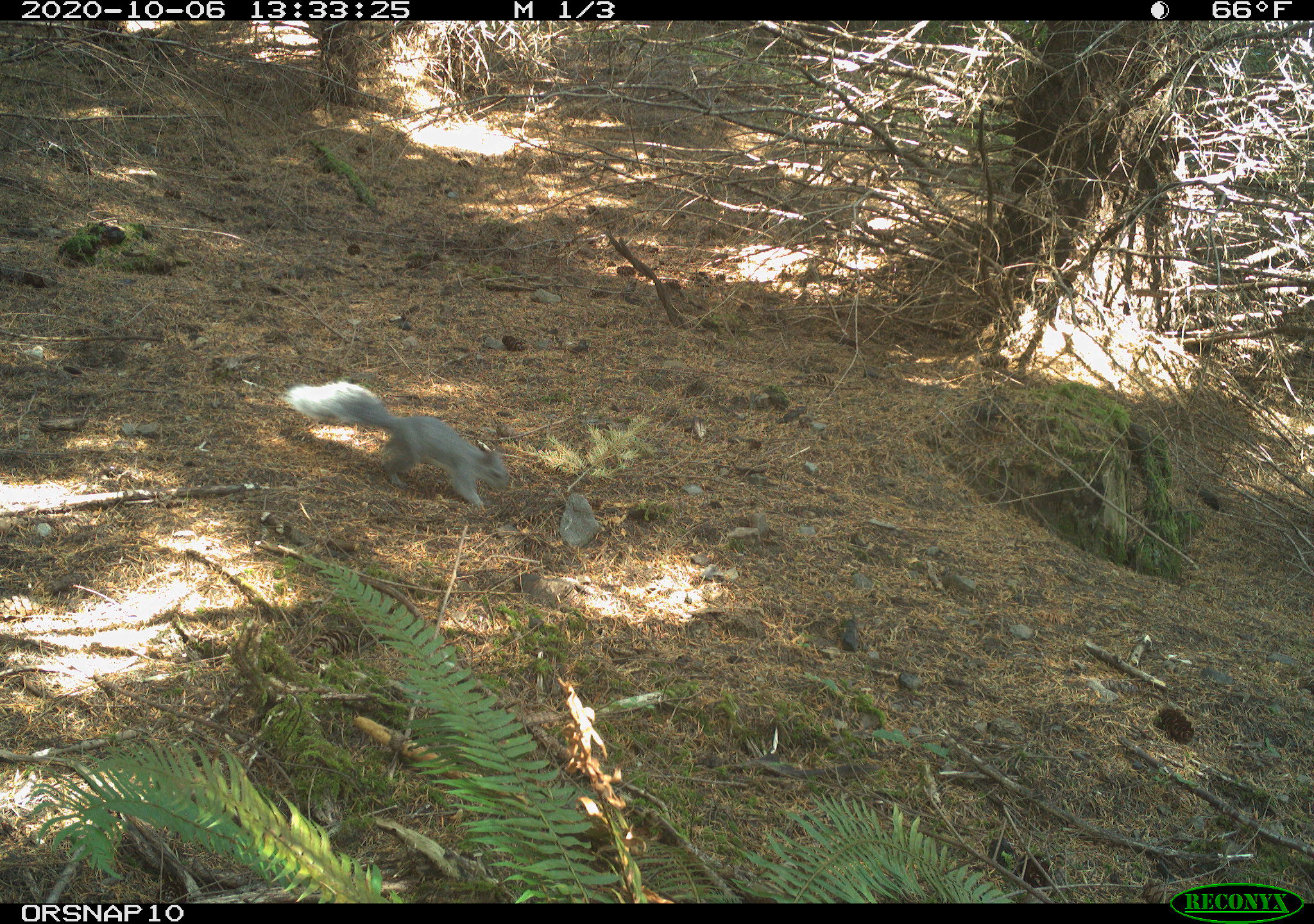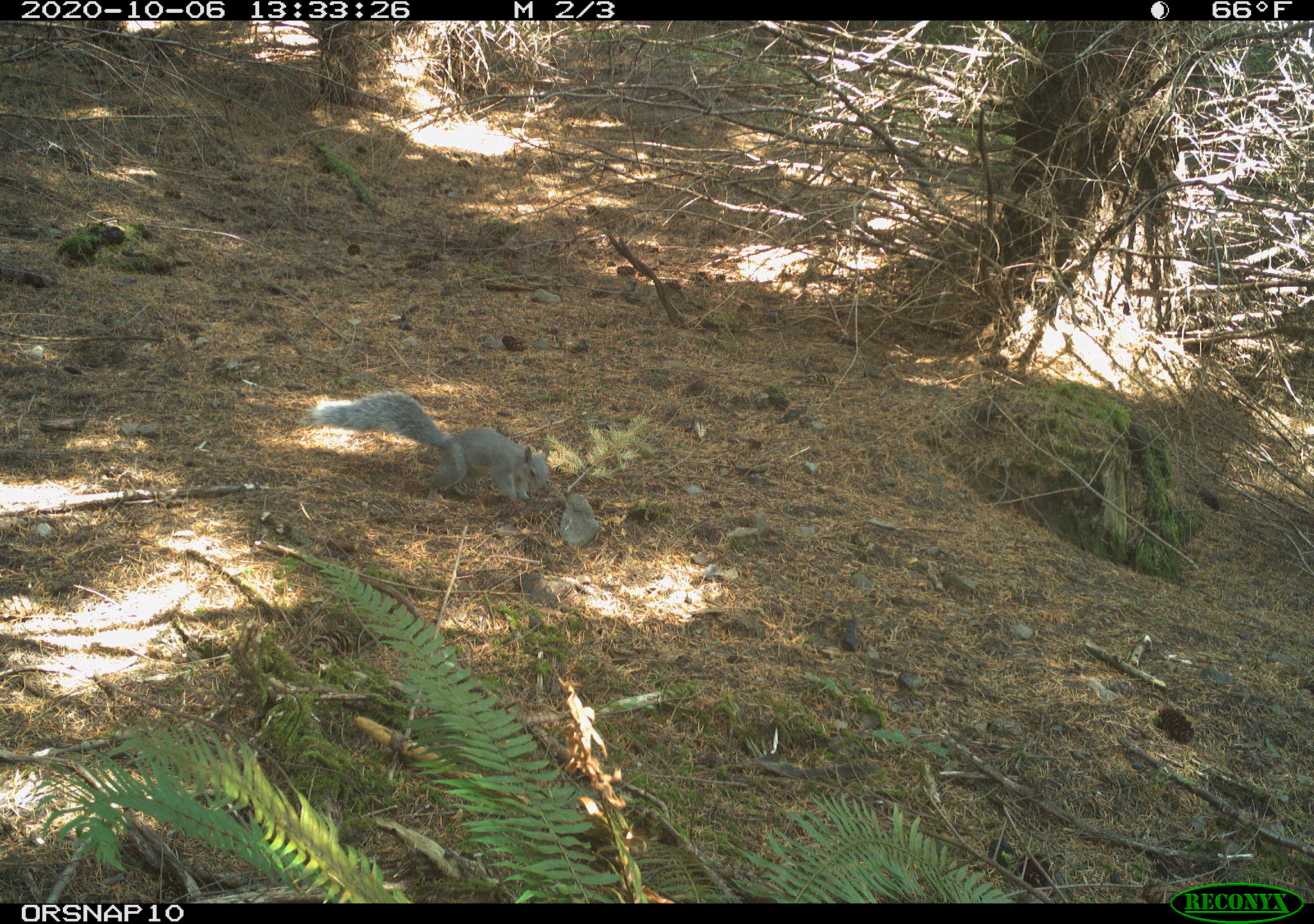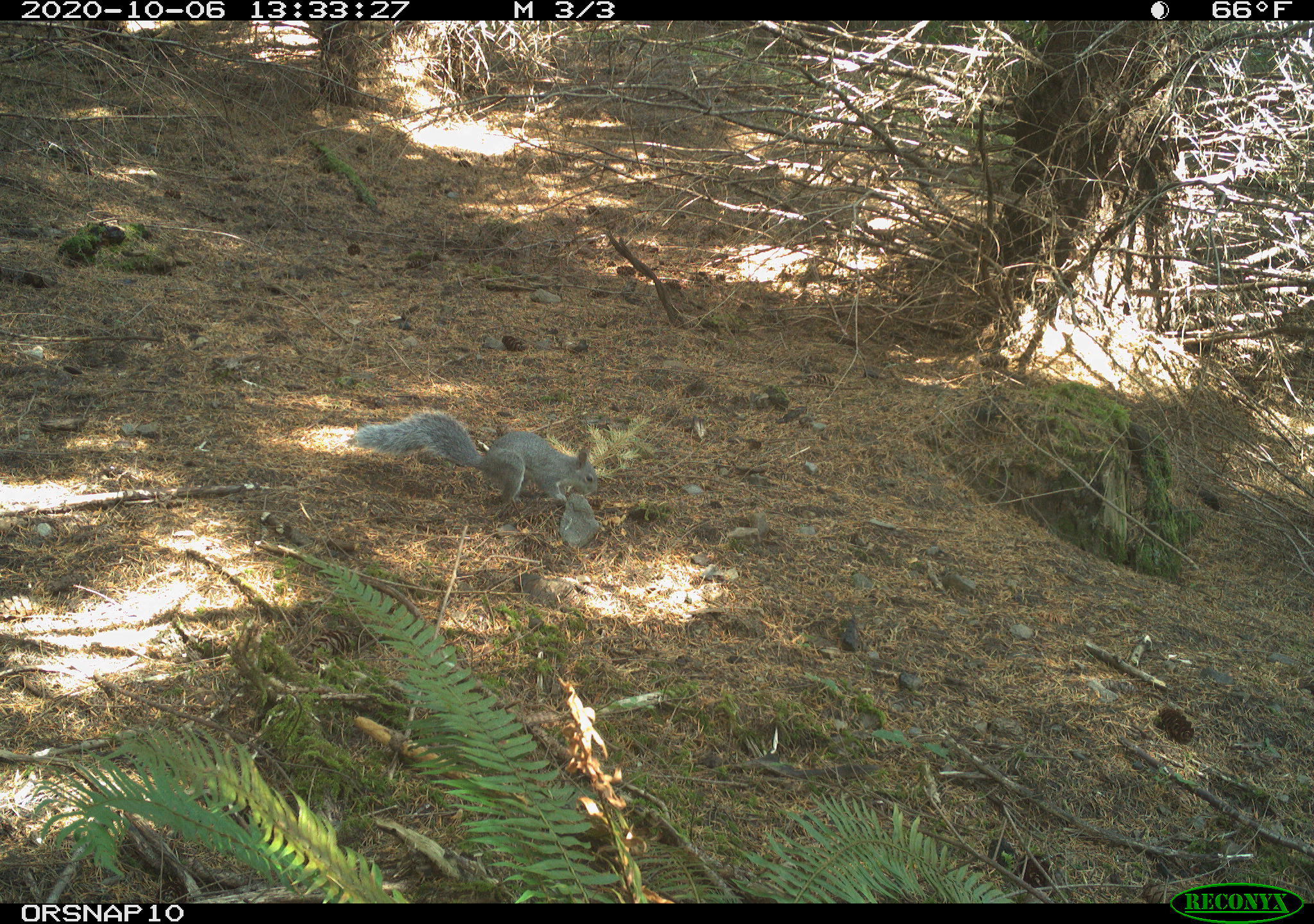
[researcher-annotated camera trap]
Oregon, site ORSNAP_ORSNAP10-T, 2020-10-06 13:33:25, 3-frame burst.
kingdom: Animalia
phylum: Chordata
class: Mammalia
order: Rodentia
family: Sciuridae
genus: Sciurus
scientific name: Sciurus griseus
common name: western gray squirrel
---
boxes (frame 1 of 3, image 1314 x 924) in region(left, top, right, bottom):
western gray squirrel: region(283, 380, 514, 508)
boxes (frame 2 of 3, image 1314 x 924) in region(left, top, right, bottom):
western gray squirrel: region(309, 389, 557, 509)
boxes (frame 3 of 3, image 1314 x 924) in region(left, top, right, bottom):
western gray squirrel: region(347, 410, 602, 507)